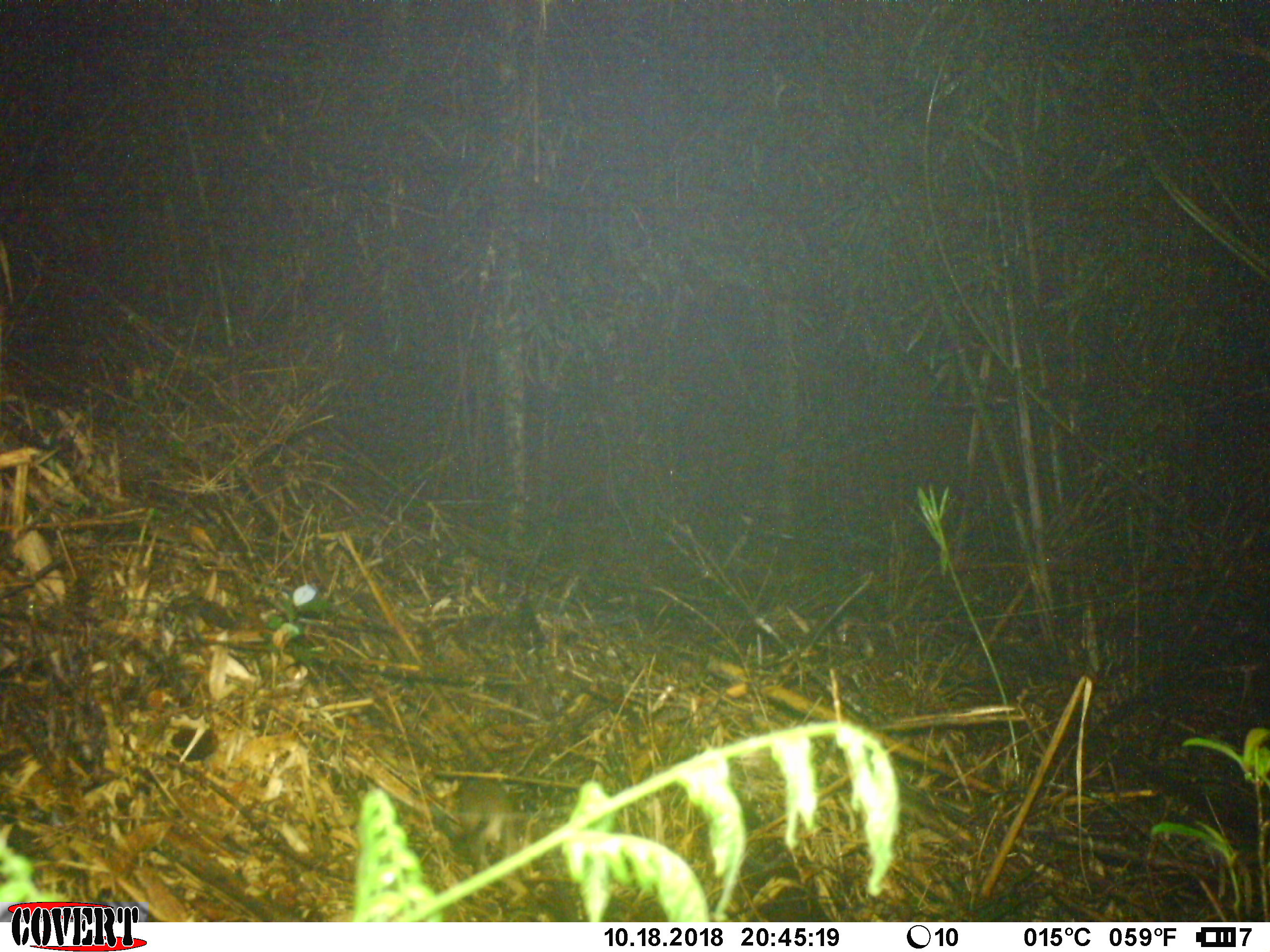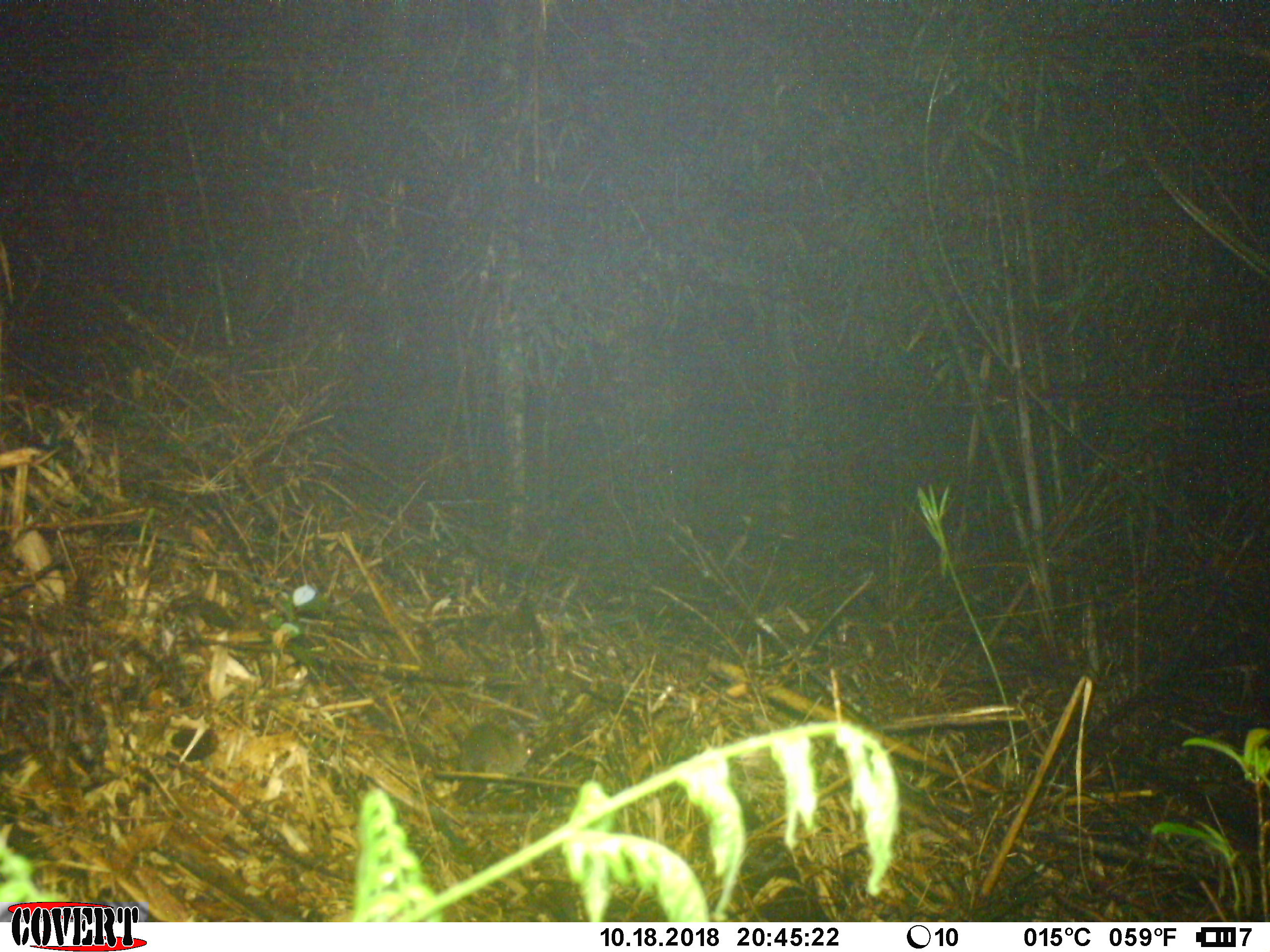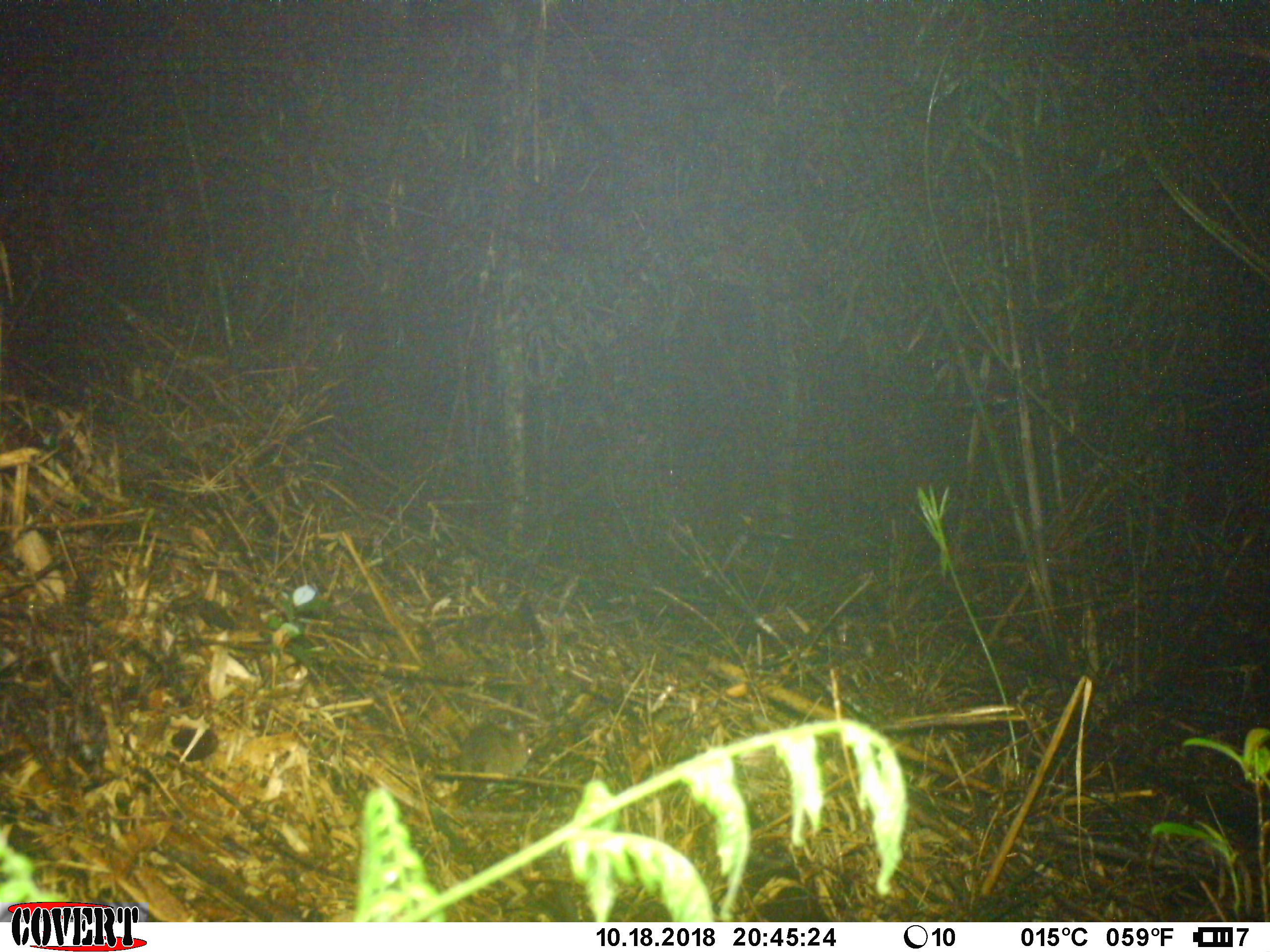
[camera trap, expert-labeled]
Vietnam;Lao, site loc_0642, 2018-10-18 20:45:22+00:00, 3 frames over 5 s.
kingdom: Animalia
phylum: Chordata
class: Mammalia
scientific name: Mammalia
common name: mammal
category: unidentified small mammal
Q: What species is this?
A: Unidentified small mammal (mammal) (Mammalia).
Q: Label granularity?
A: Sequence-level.